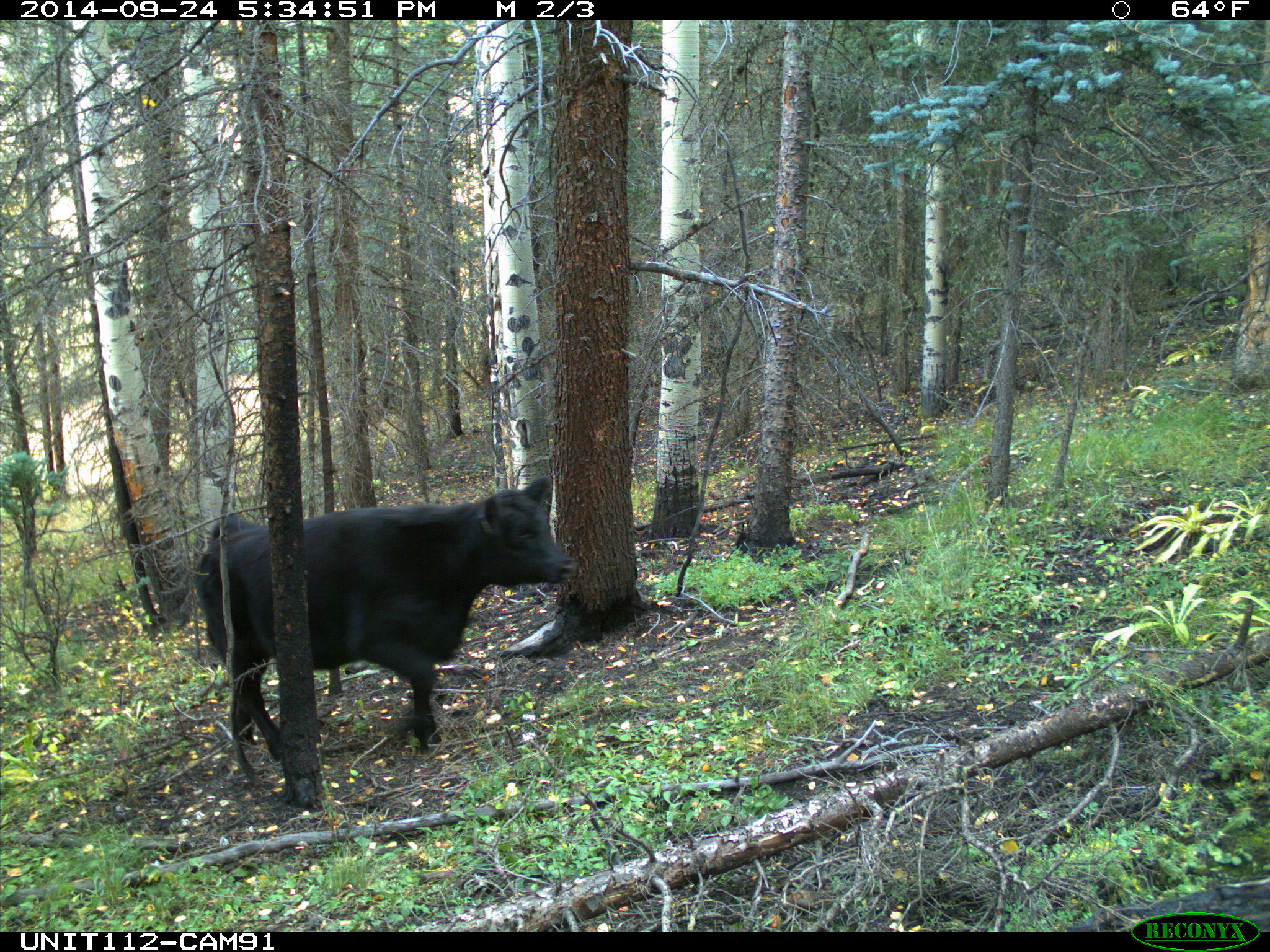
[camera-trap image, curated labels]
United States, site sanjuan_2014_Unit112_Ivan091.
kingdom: Animalia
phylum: Chordata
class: Mammalia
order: Artiodactyla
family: Bovidae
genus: Bos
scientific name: Bos taurus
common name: domestic cow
Bos taurus (domestic cow).